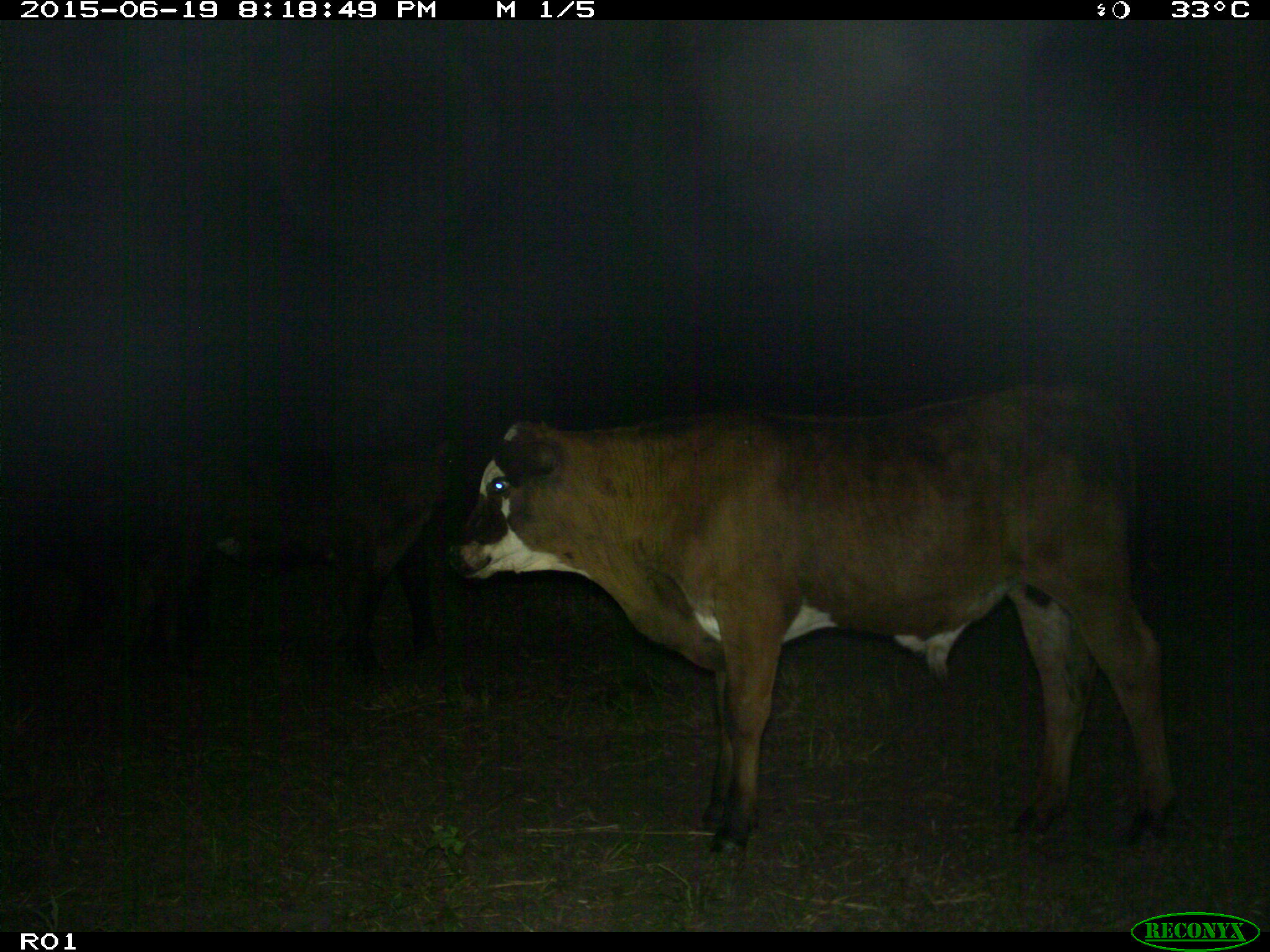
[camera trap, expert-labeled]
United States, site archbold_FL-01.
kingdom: Animalia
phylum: Chordata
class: Mammalia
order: Artiodactyla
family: Bovidae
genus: Bos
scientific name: Bos taurus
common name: domestic cow